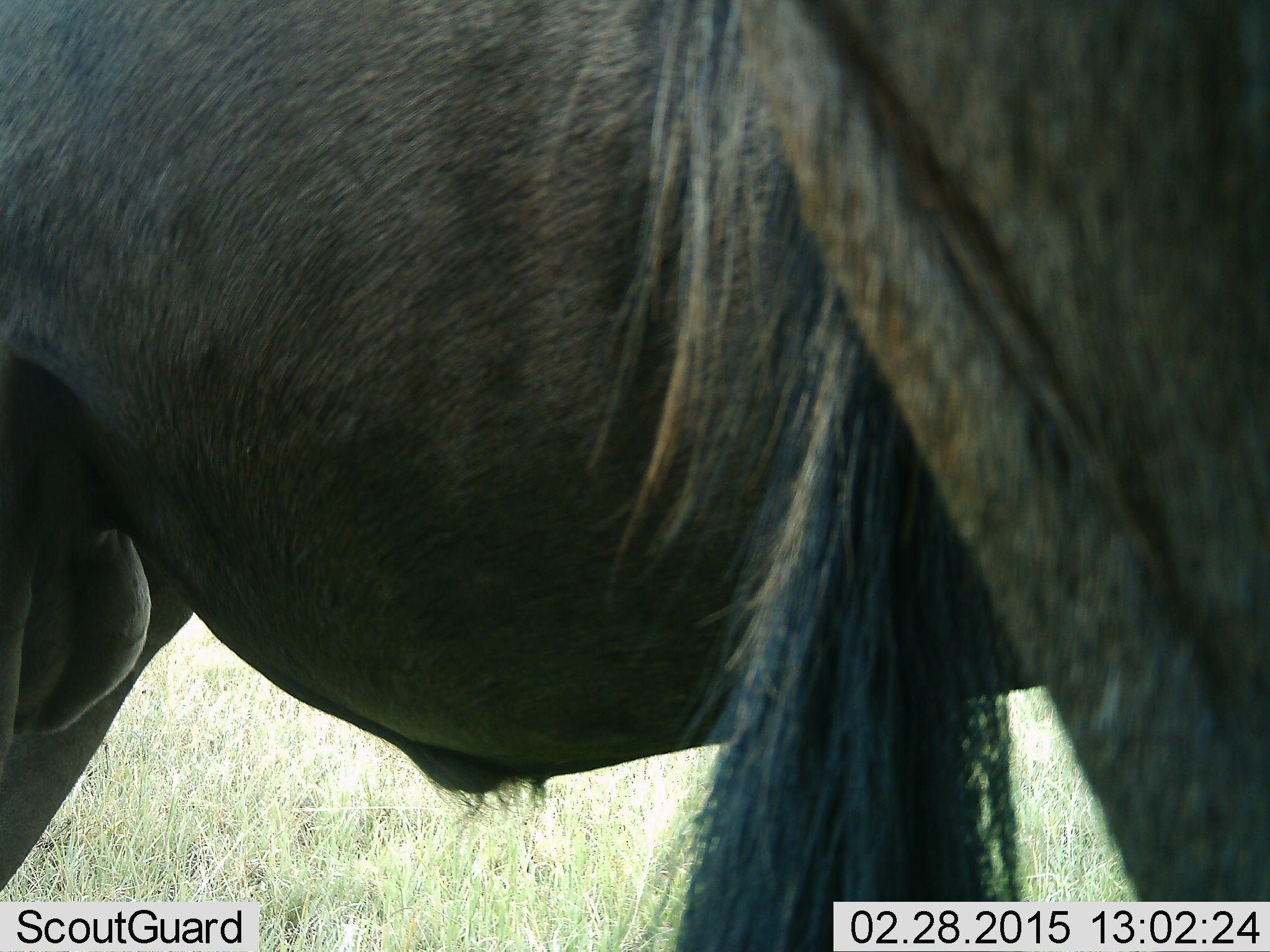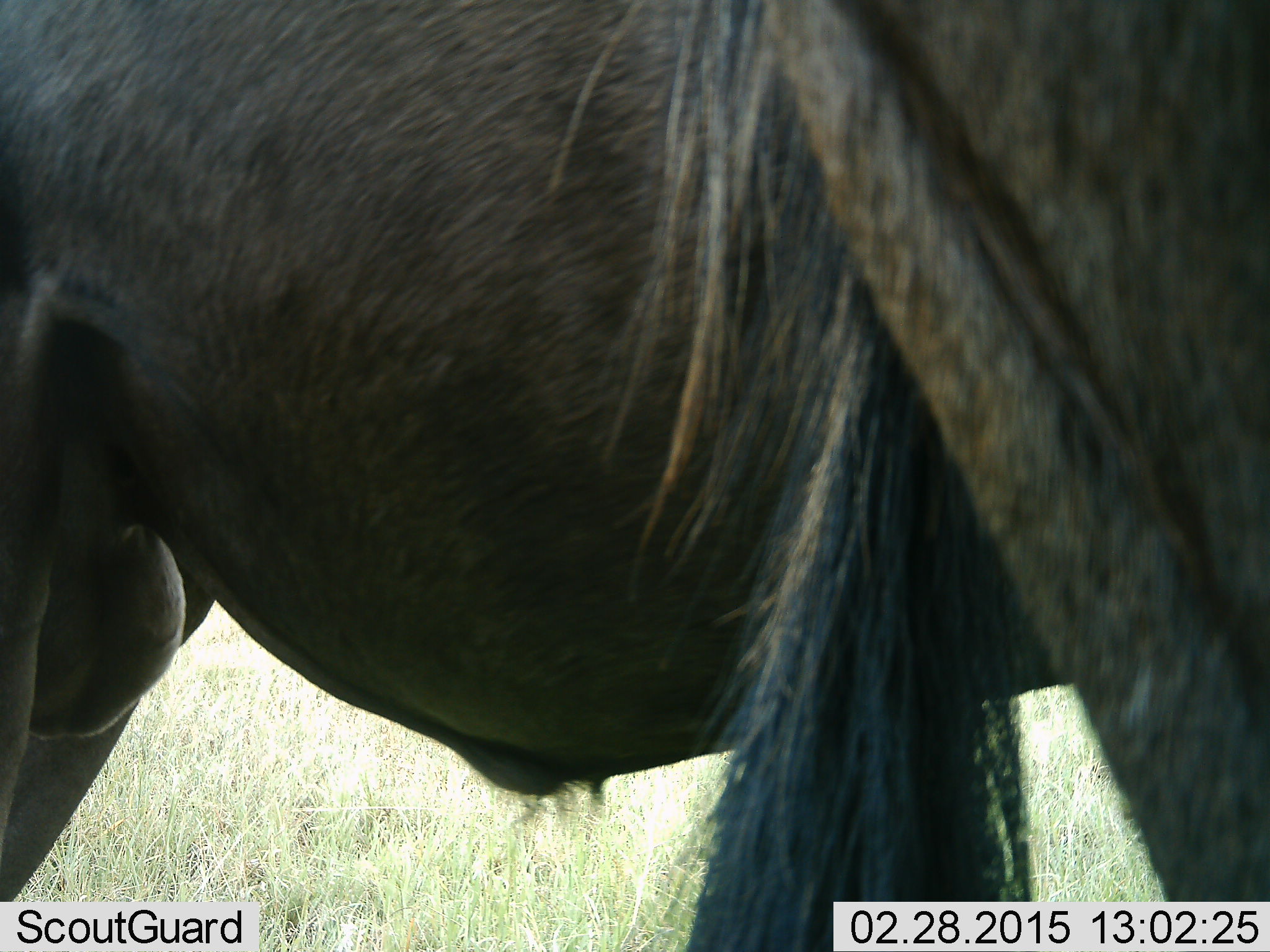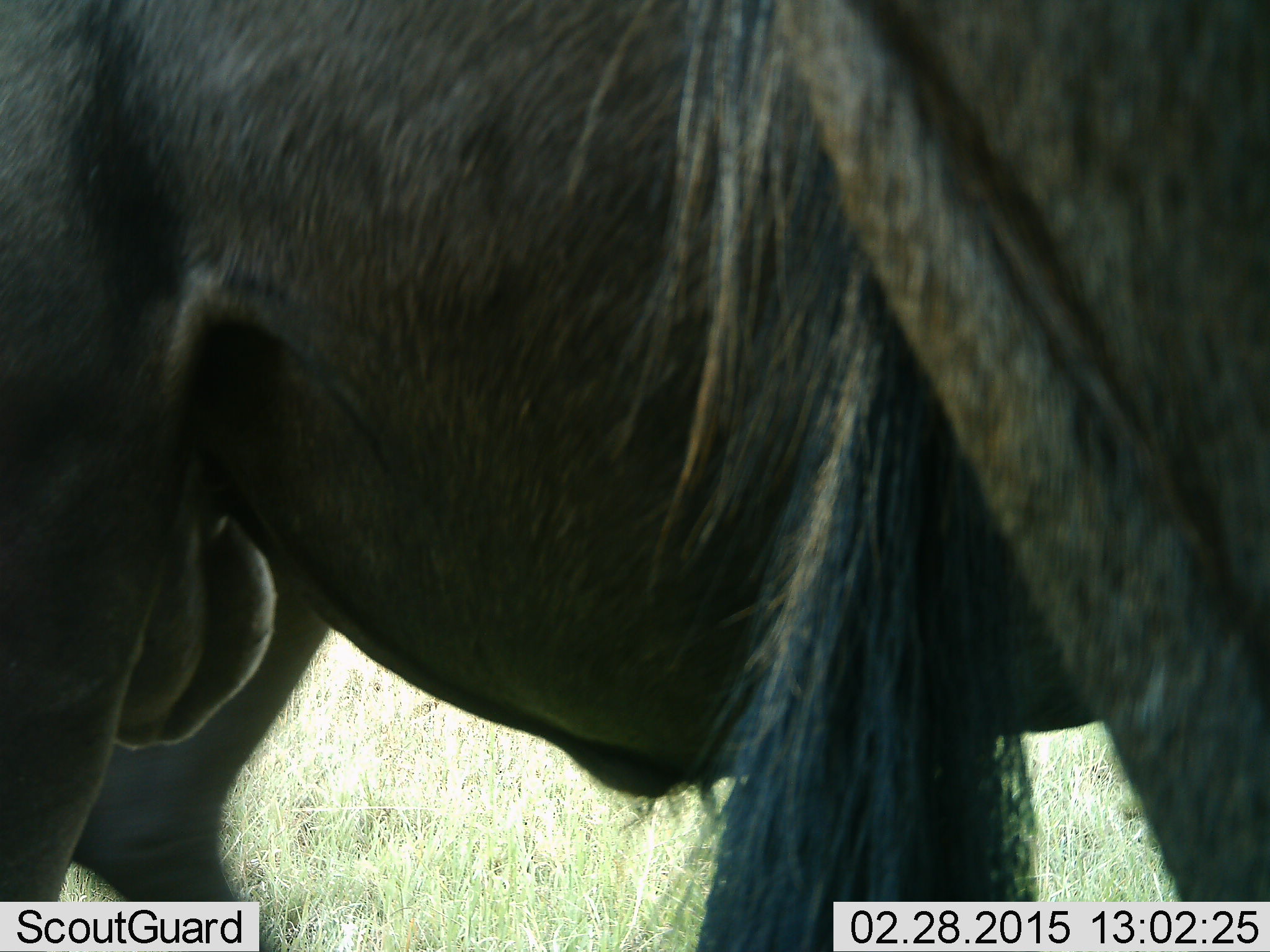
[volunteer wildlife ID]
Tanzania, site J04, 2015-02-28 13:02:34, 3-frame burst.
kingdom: Animalia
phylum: Chordata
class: Mammalia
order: Artiodactyla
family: Bovidae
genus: Connochaetes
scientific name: Connochaetes taurinus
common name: blue wildebeest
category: wildebeest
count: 2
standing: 90%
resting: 0%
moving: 10%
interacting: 0%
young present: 0%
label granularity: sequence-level